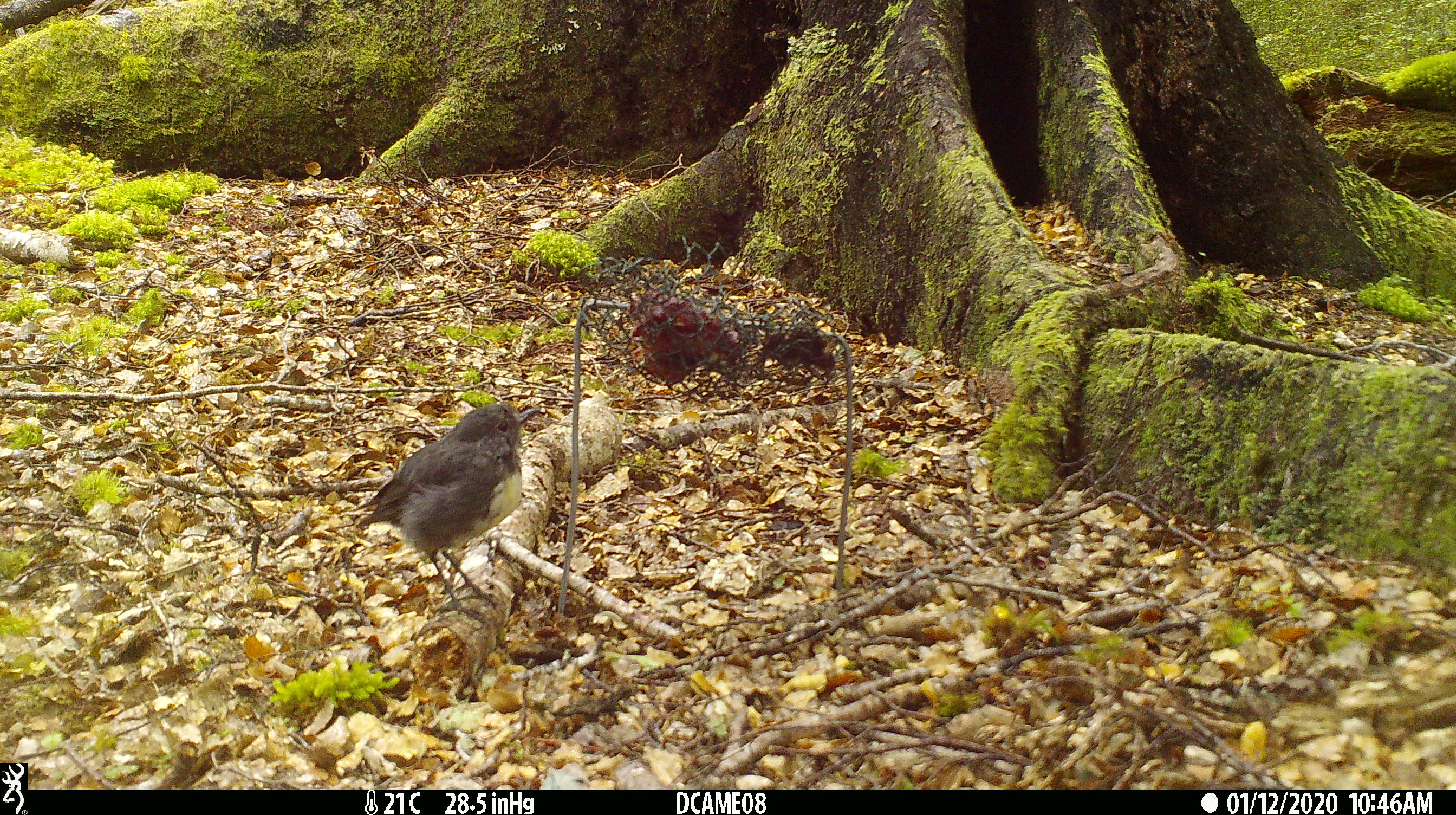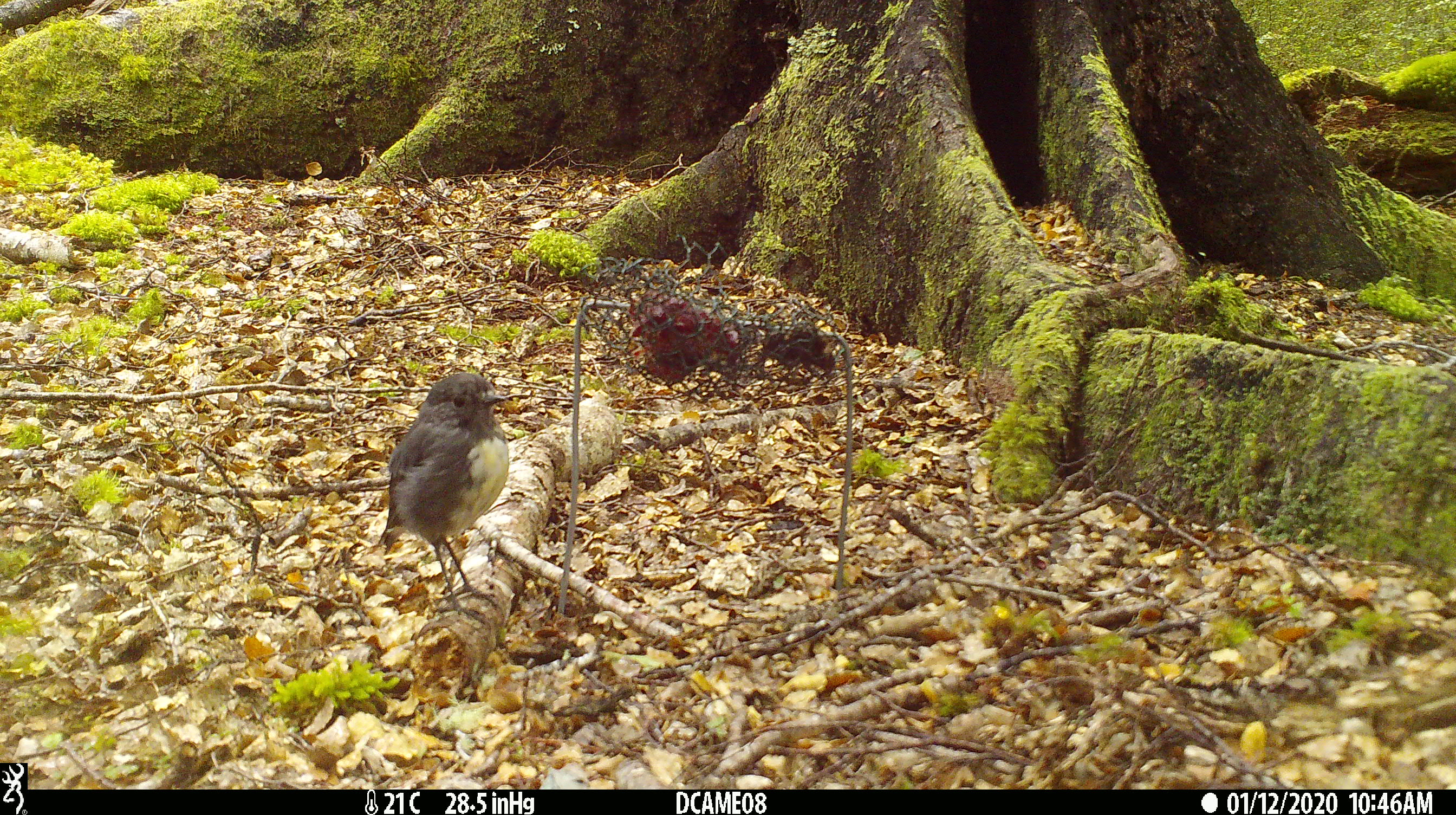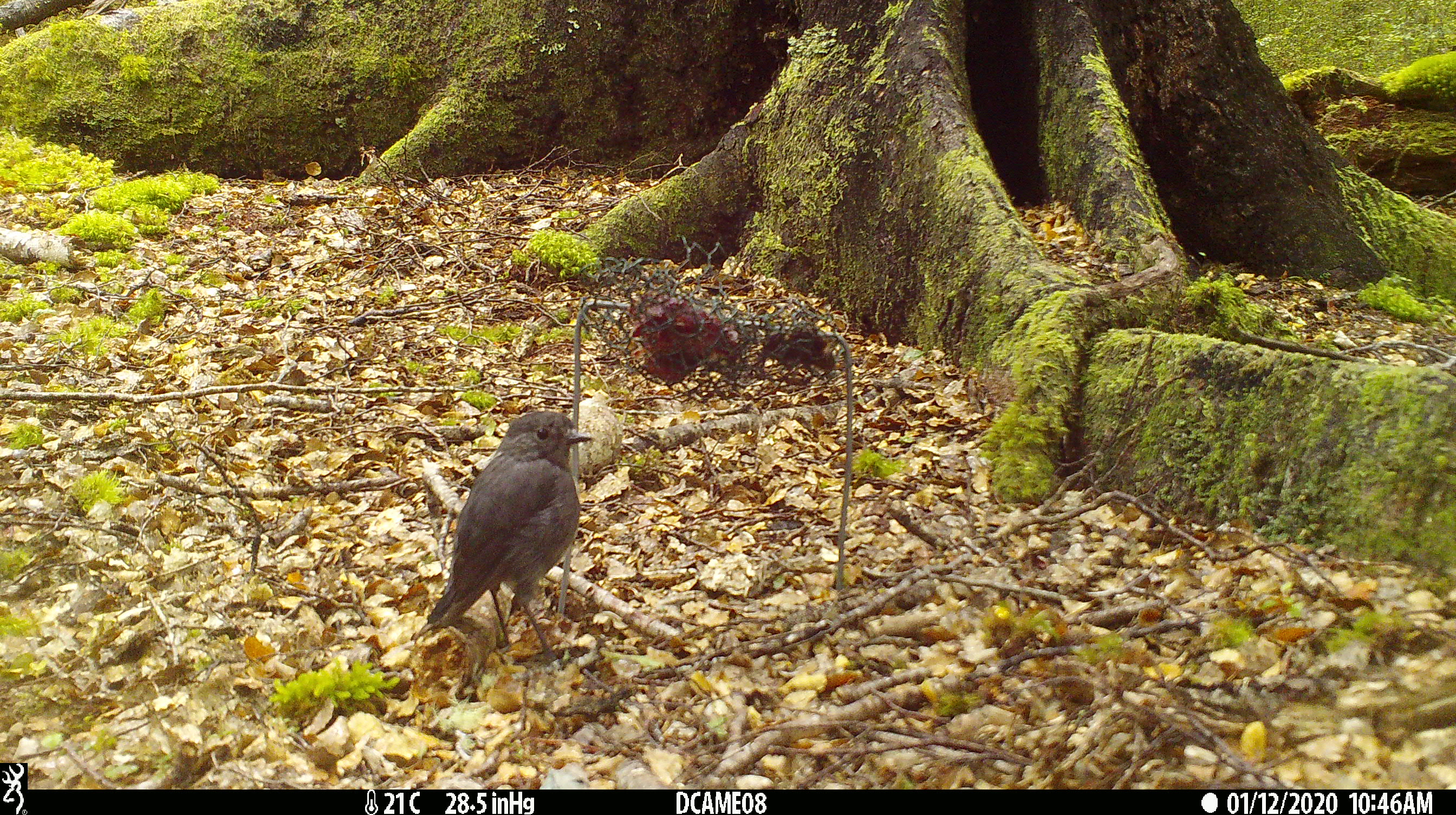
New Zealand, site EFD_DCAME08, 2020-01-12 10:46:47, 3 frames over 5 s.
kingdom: Animalia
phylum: Chordata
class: Aves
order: Passeriformes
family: Petroicidae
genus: Petroica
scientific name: Petroica australis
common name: new zealand robin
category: robin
Robin (new zealand robin) (Petroica australis).